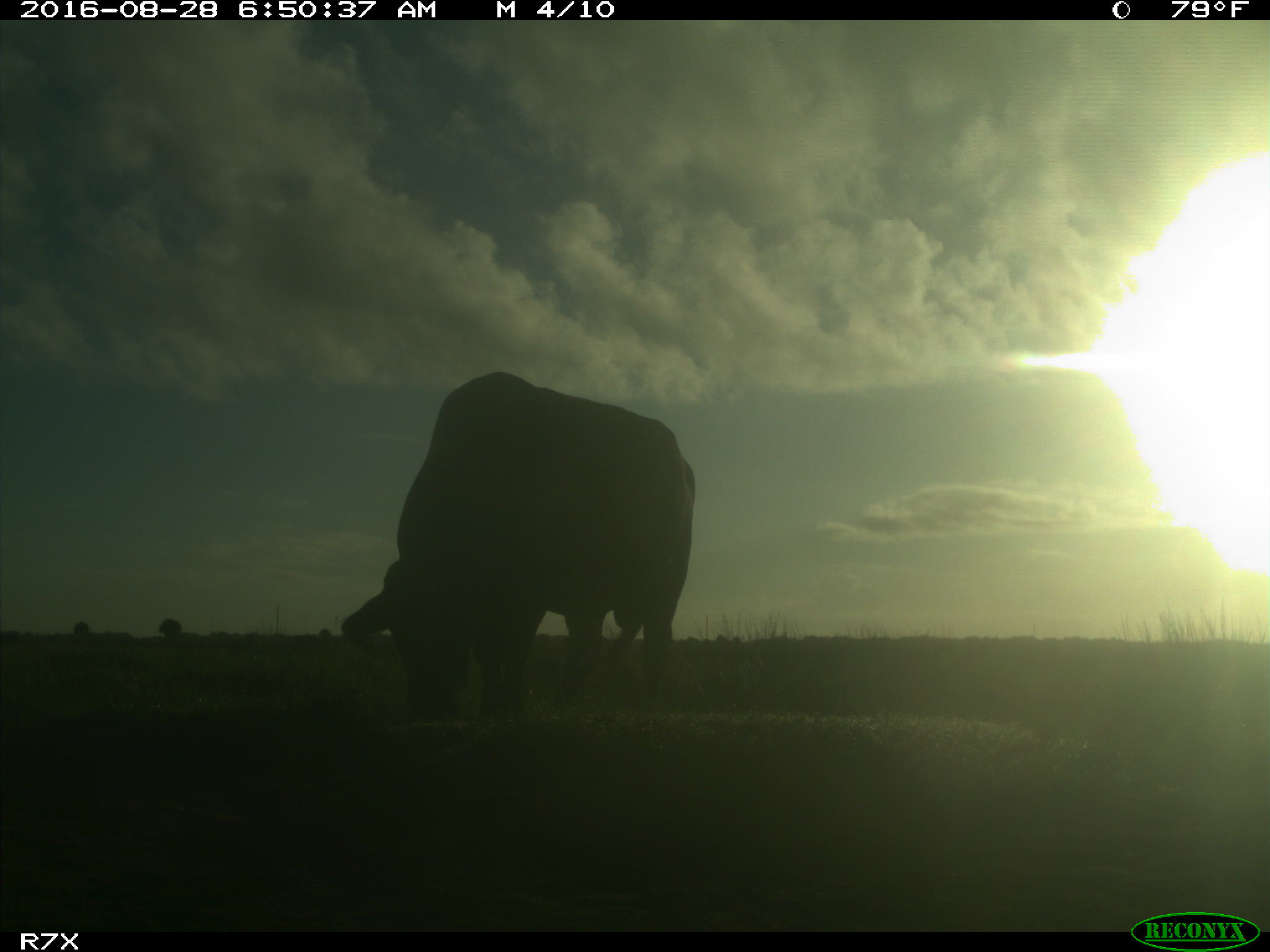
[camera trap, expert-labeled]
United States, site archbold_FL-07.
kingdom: Animalia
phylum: Chordata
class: Mammalia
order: Artiodactyla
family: Bovidae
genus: Bos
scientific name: Bos taurus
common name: domestic cow